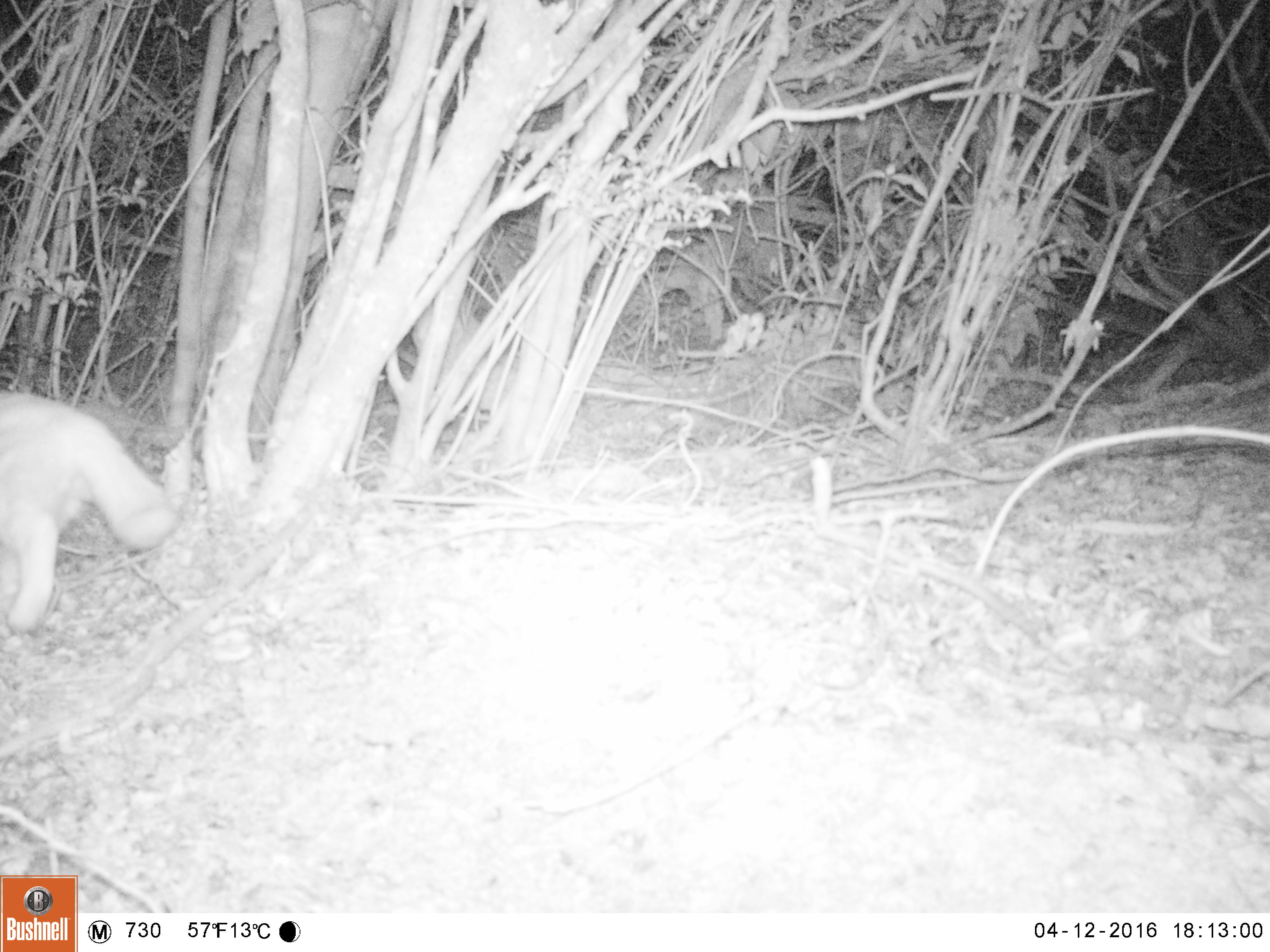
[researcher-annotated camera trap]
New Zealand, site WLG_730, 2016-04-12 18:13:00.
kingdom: Animalia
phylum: Chordata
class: Mammalia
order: Carnivora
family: Felidae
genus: Felis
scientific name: Felis catus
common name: domestic cat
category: cat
Cat (domestic cat) (Felis catus).